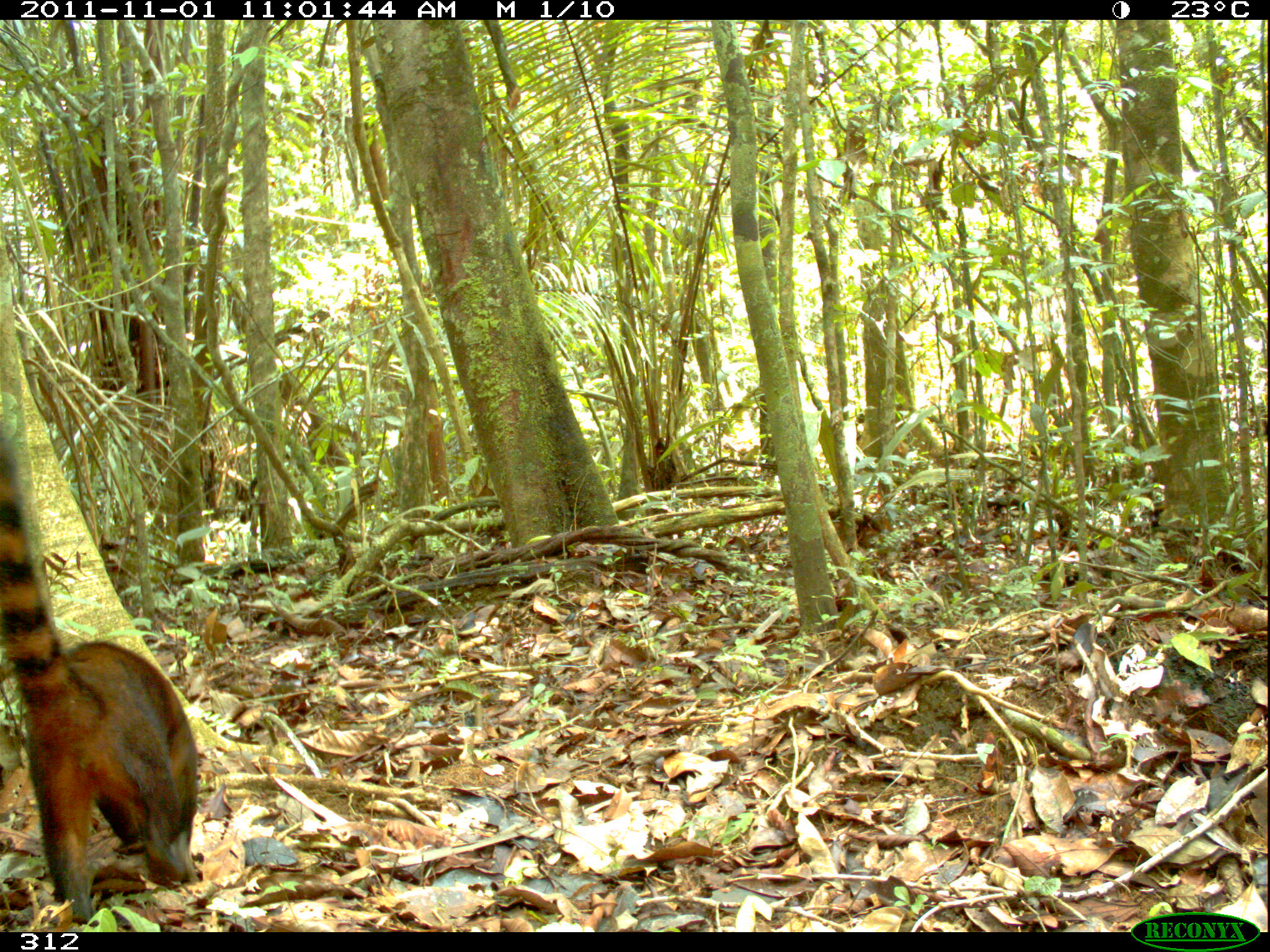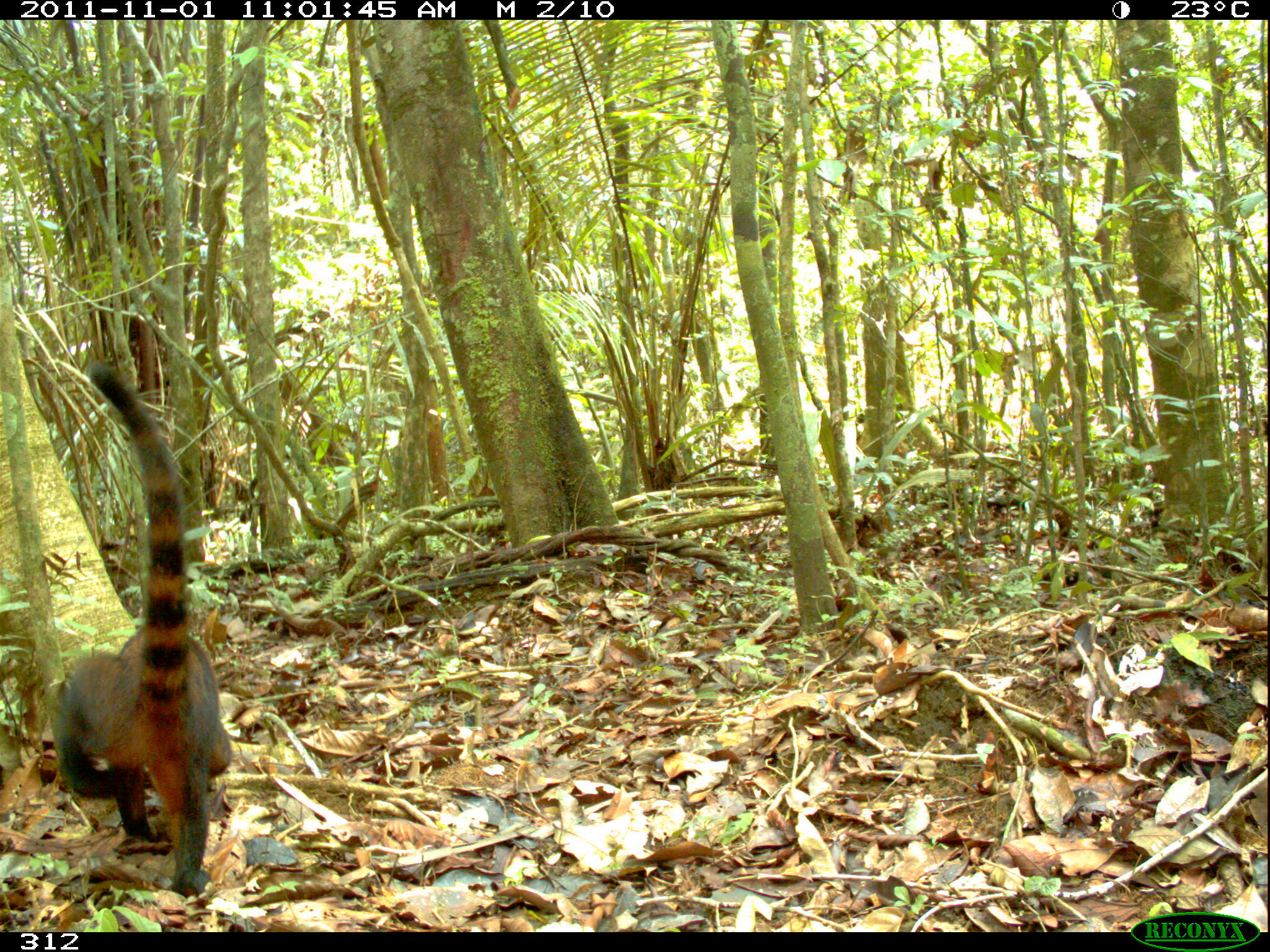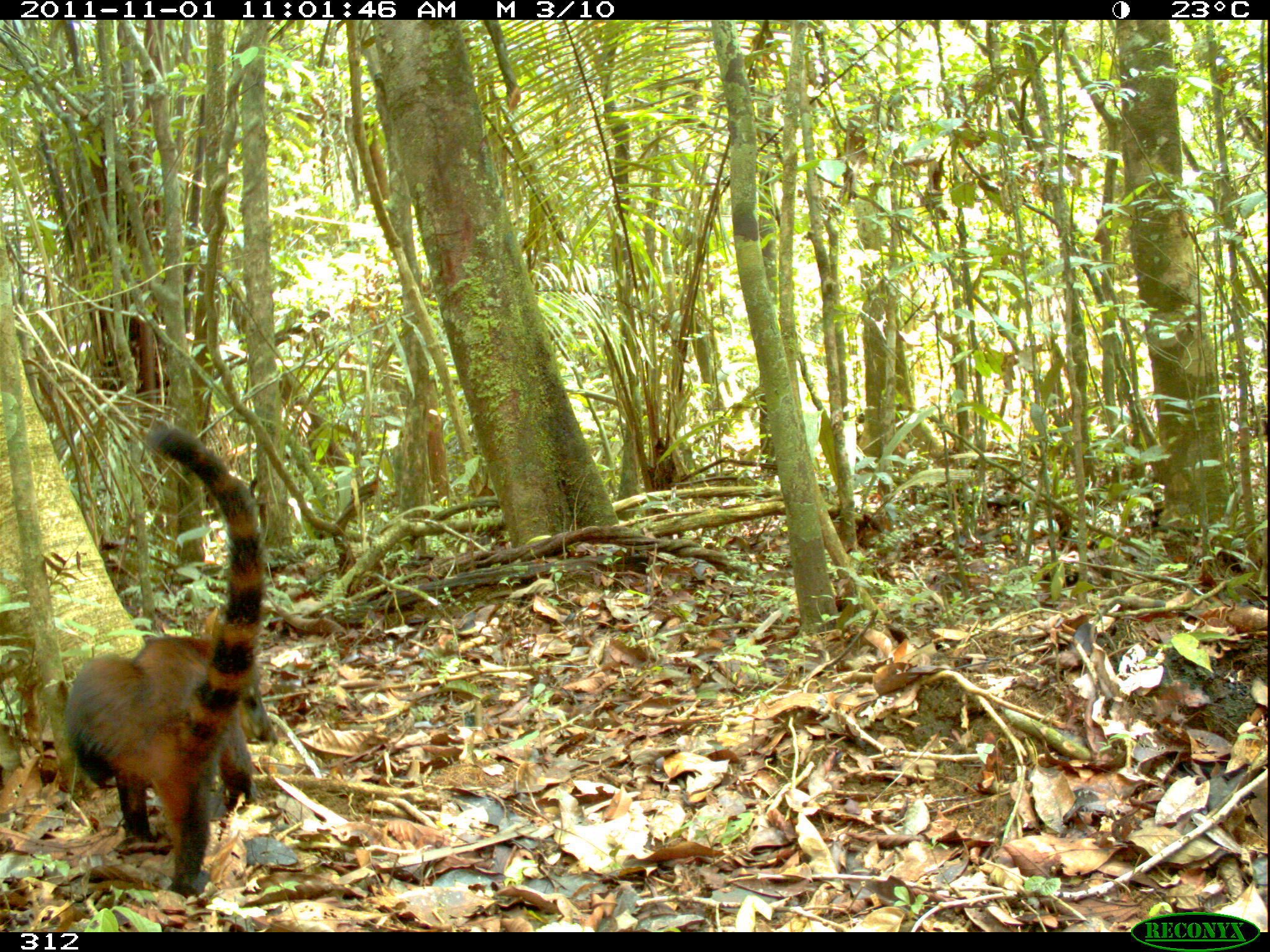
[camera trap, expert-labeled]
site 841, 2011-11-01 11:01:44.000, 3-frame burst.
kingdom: Animalia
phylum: Chordata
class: Mammalia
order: Carnivora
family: Procyonidae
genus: Nasua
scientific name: Nasua nasua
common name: south american coati